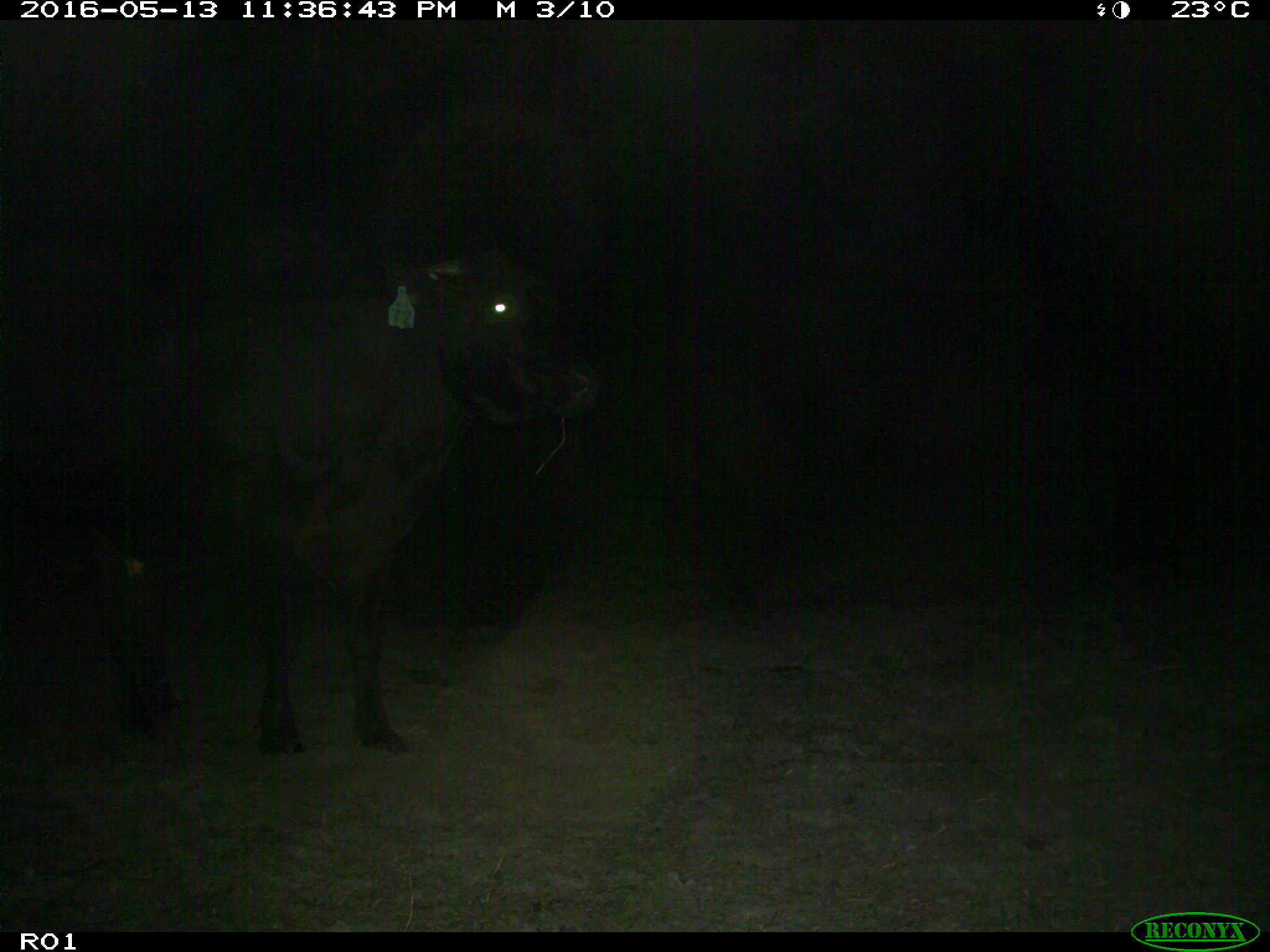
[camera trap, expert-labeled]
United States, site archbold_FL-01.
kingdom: Animalia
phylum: Chordata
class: Mammalia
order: Artiodactyla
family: Bovidae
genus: Bos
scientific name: Bos taurus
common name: domestic cow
Bos taurus (domestic cow).